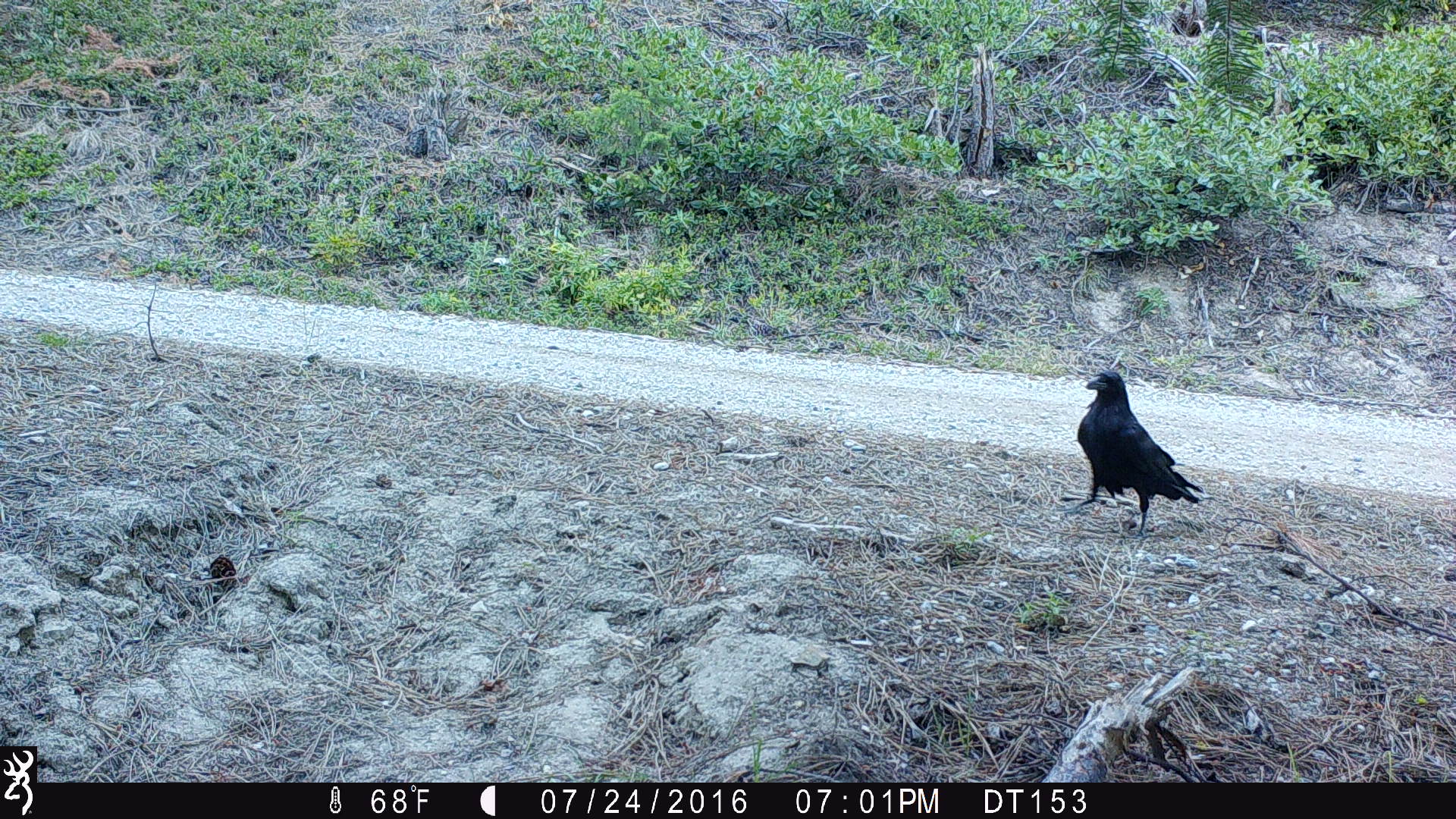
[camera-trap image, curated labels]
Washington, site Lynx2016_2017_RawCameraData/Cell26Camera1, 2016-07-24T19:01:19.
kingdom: Animalia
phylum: Chordata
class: Aves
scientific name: Aves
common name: birds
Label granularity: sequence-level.